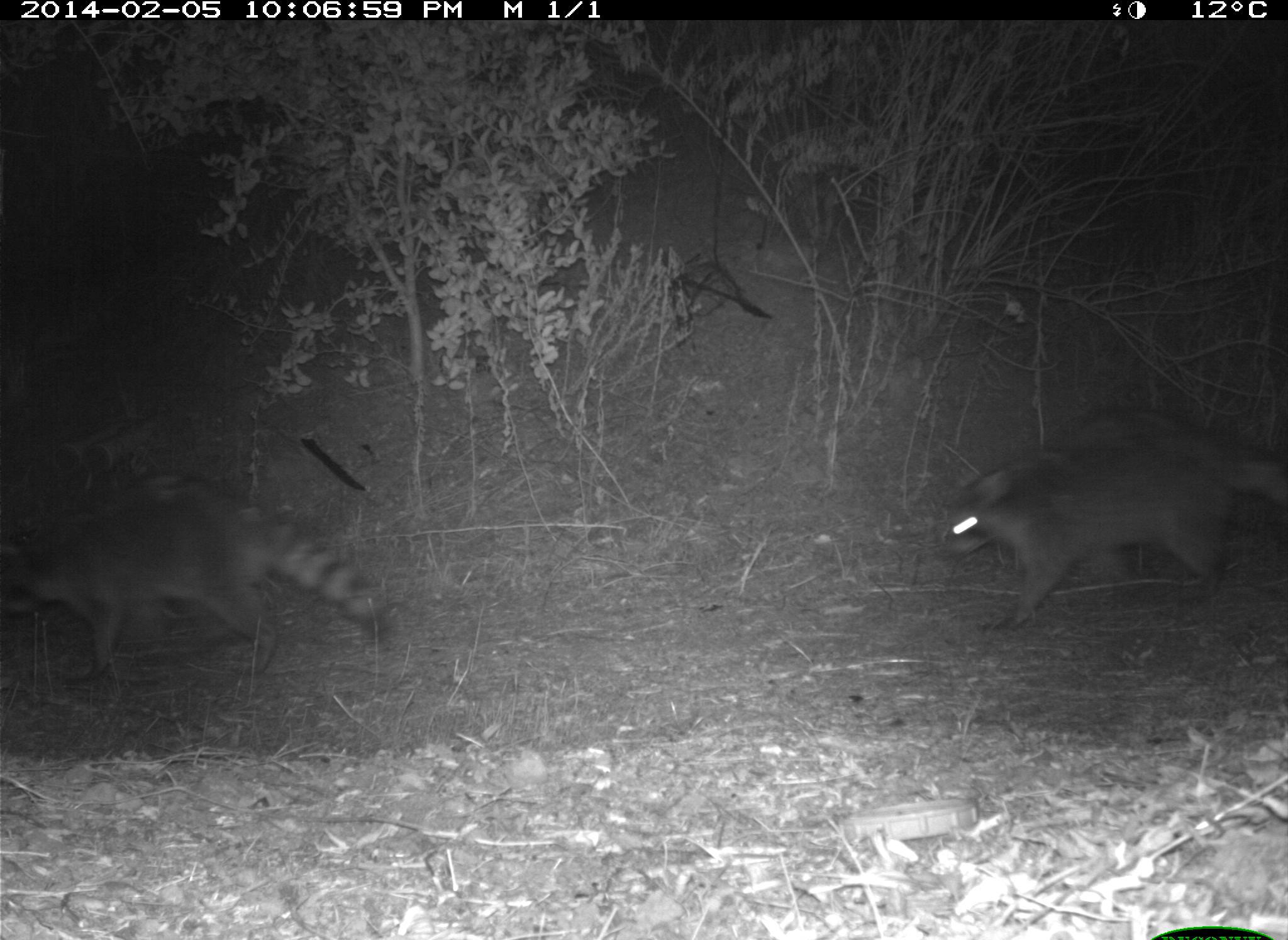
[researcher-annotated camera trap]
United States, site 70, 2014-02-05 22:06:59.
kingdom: Animalia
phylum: Chordata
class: Mammalia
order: Carnivora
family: Procyonidae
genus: Procyon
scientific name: Procyon lotor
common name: raccoon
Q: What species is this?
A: Raccoon (Procyon lotor).